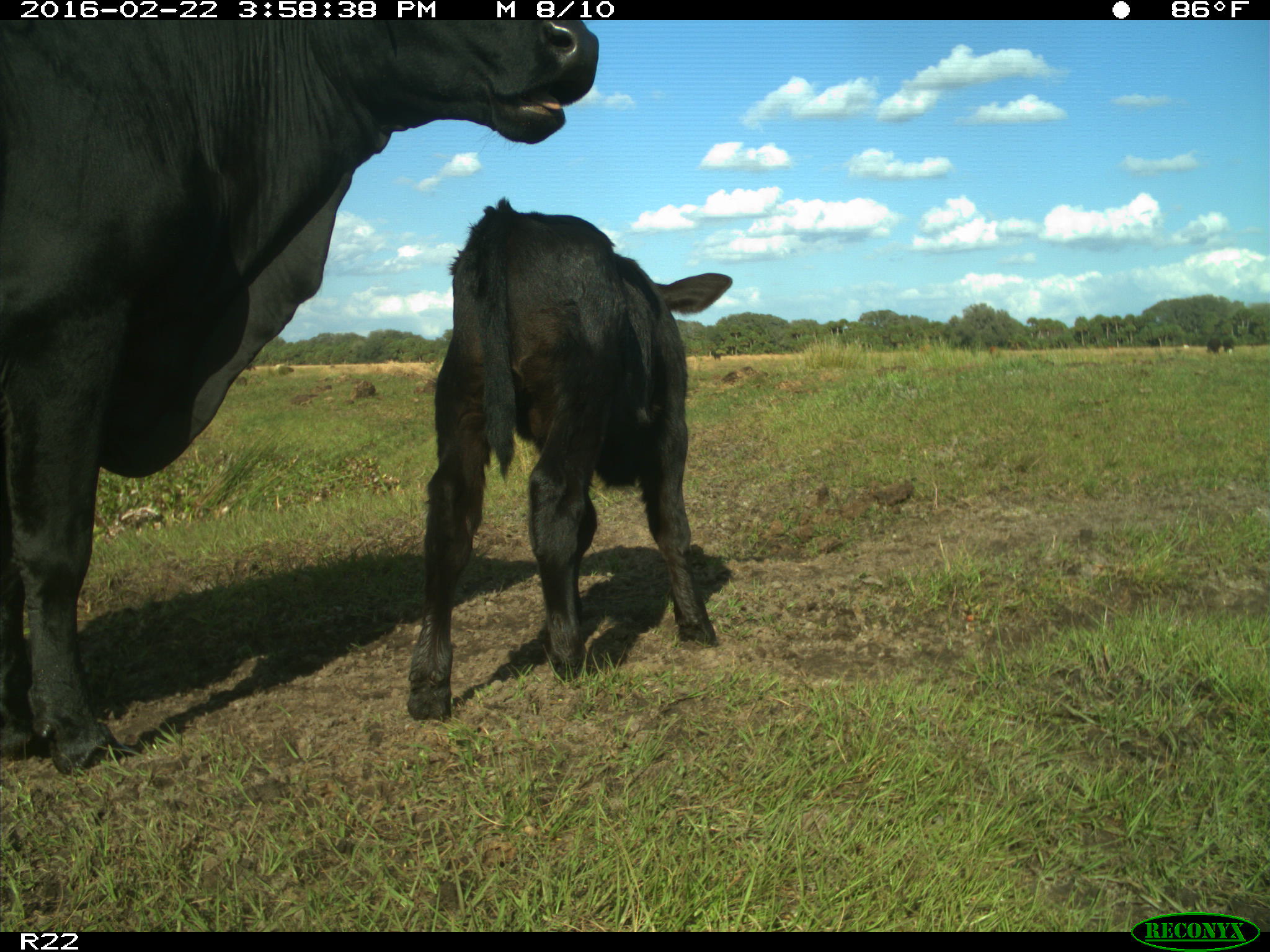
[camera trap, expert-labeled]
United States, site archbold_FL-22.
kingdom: Animalia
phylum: Chordata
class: Mammalia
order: Artiodactyla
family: Bovidae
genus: Bos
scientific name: Bos taurus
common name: domestic cow